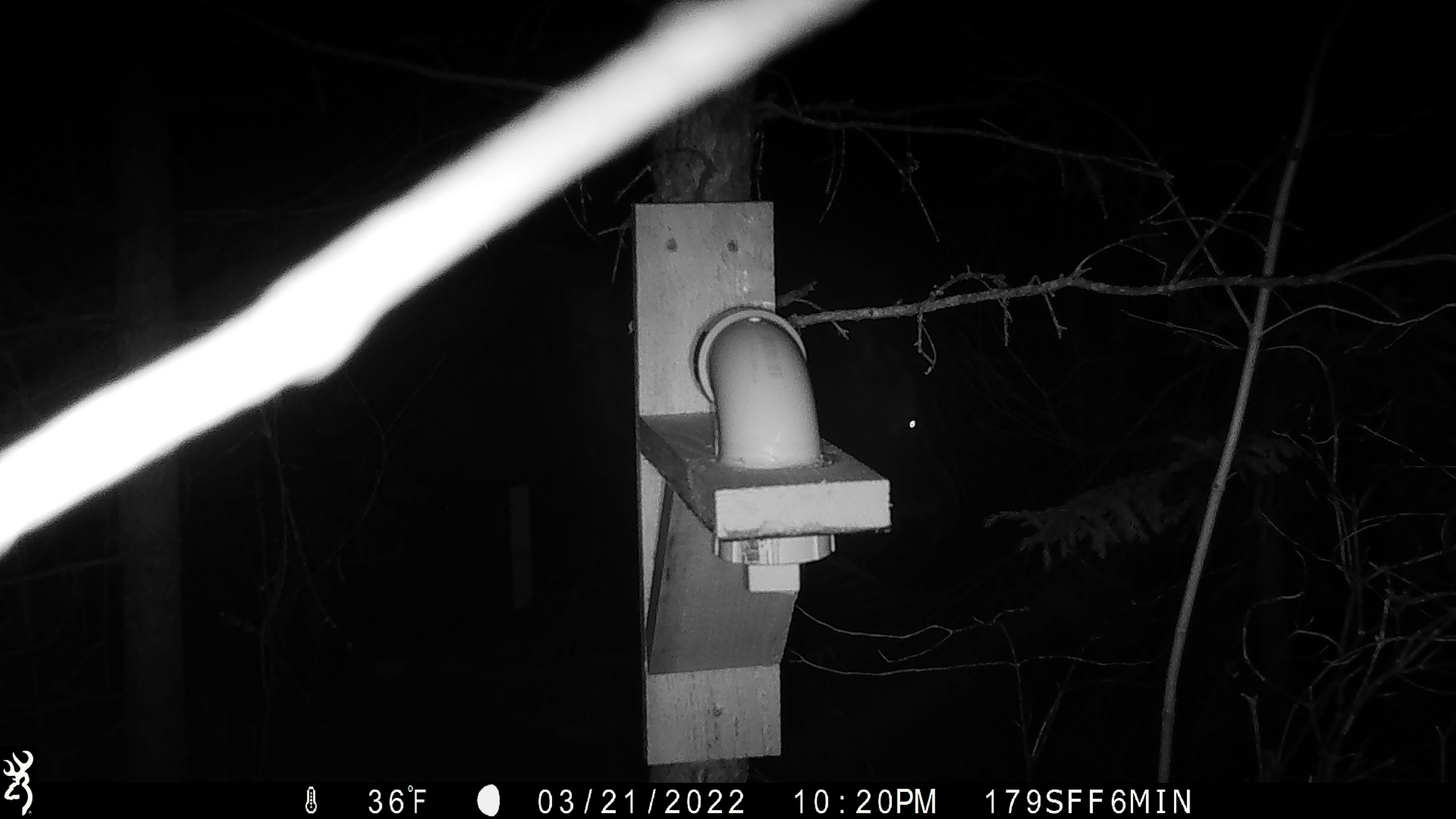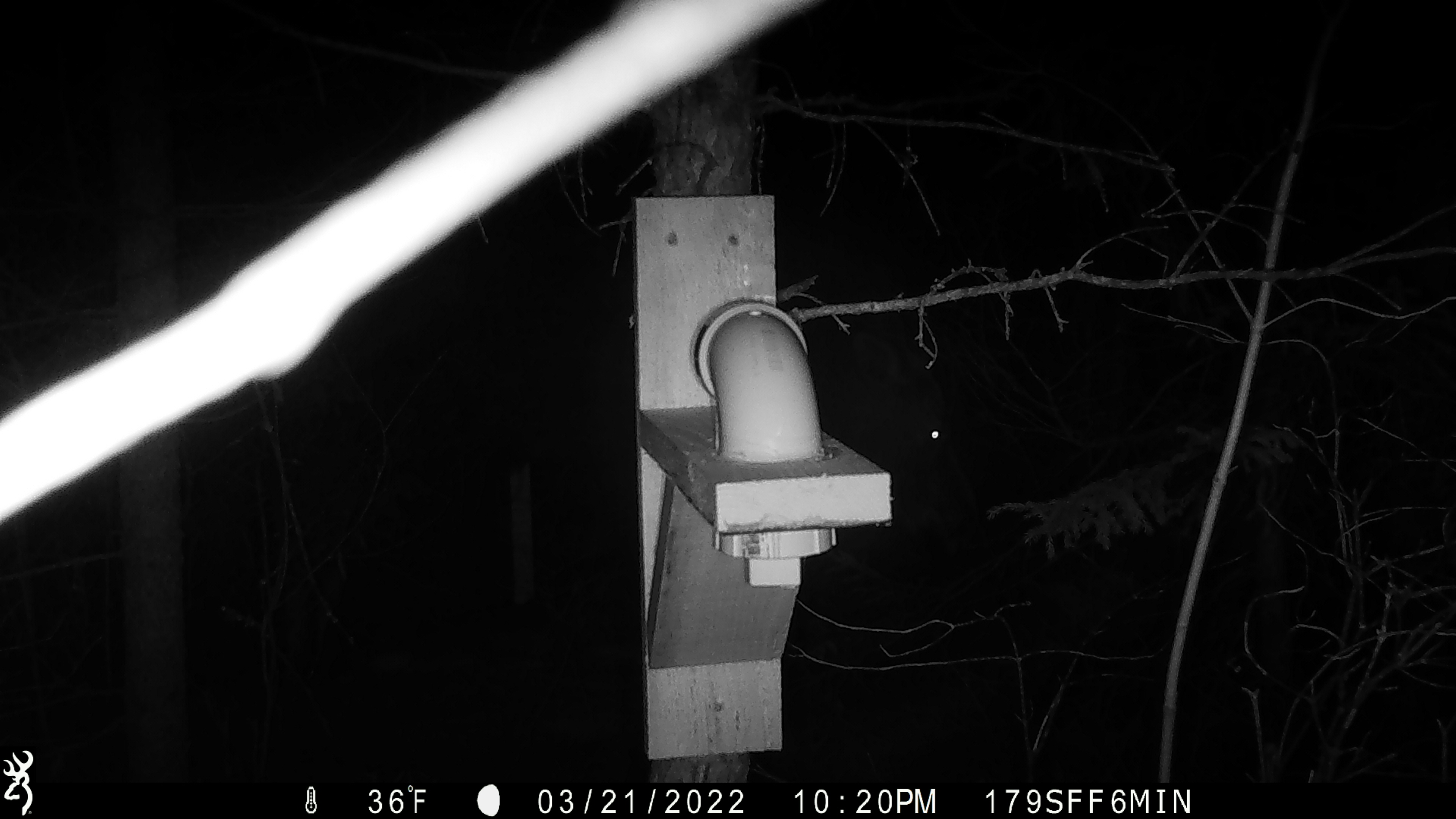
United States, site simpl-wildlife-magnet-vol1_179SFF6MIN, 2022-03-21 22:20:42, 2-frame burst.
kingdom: Animalia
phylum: Chordata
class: Mammalia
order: Artiodactyla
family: Cervidae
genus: Alces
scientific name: Alces alces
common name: moose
Moose (Alces alces).